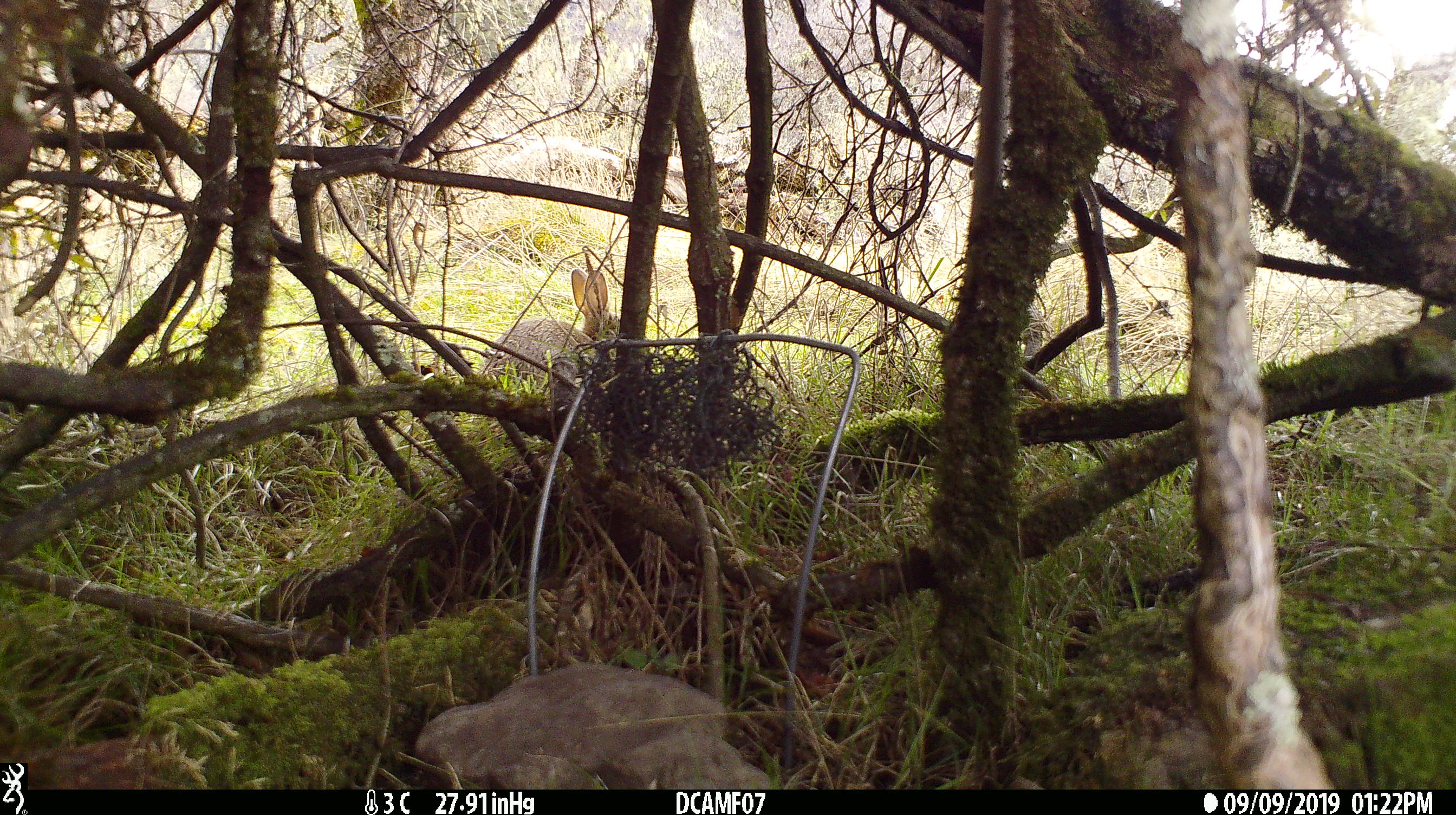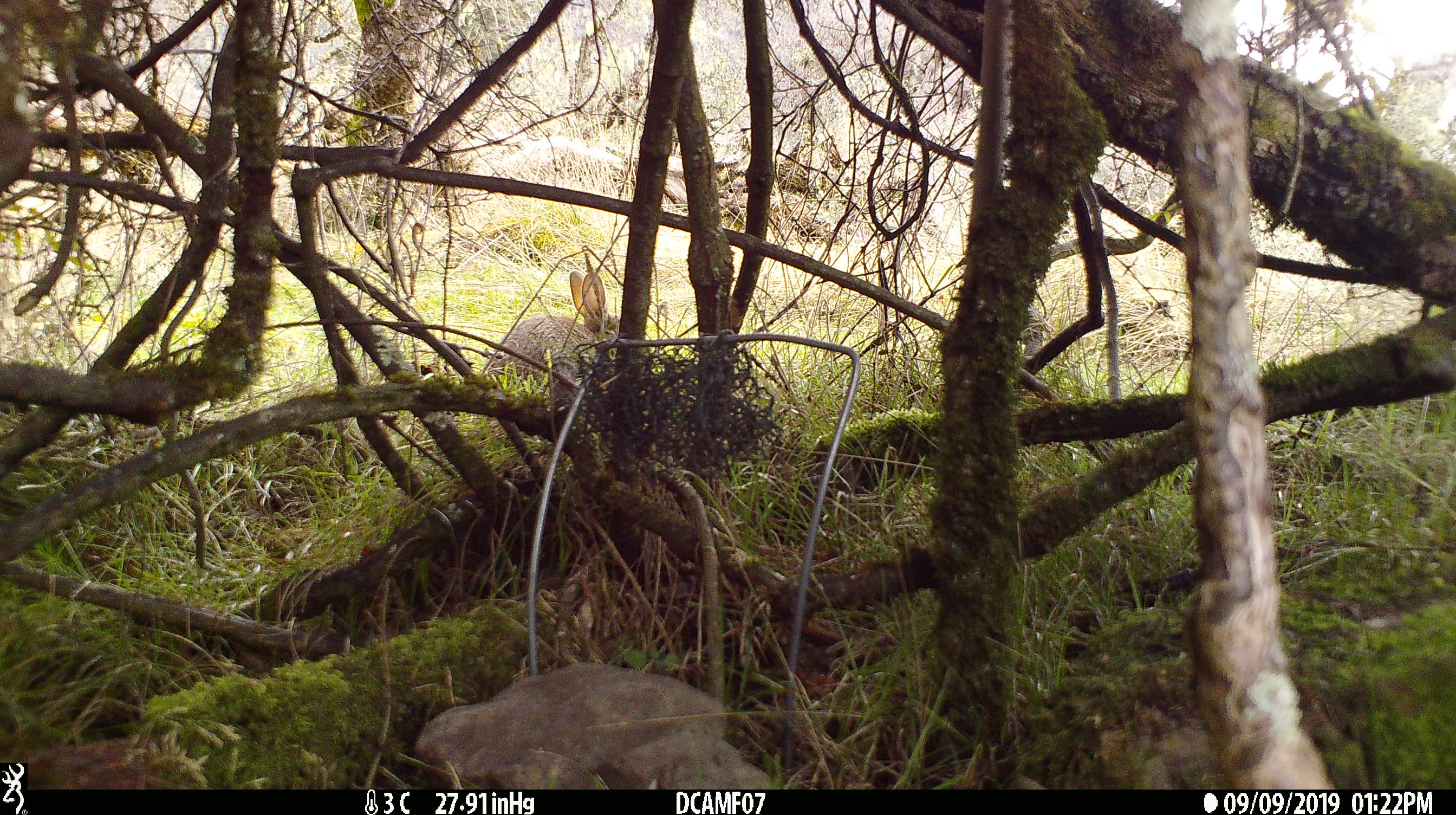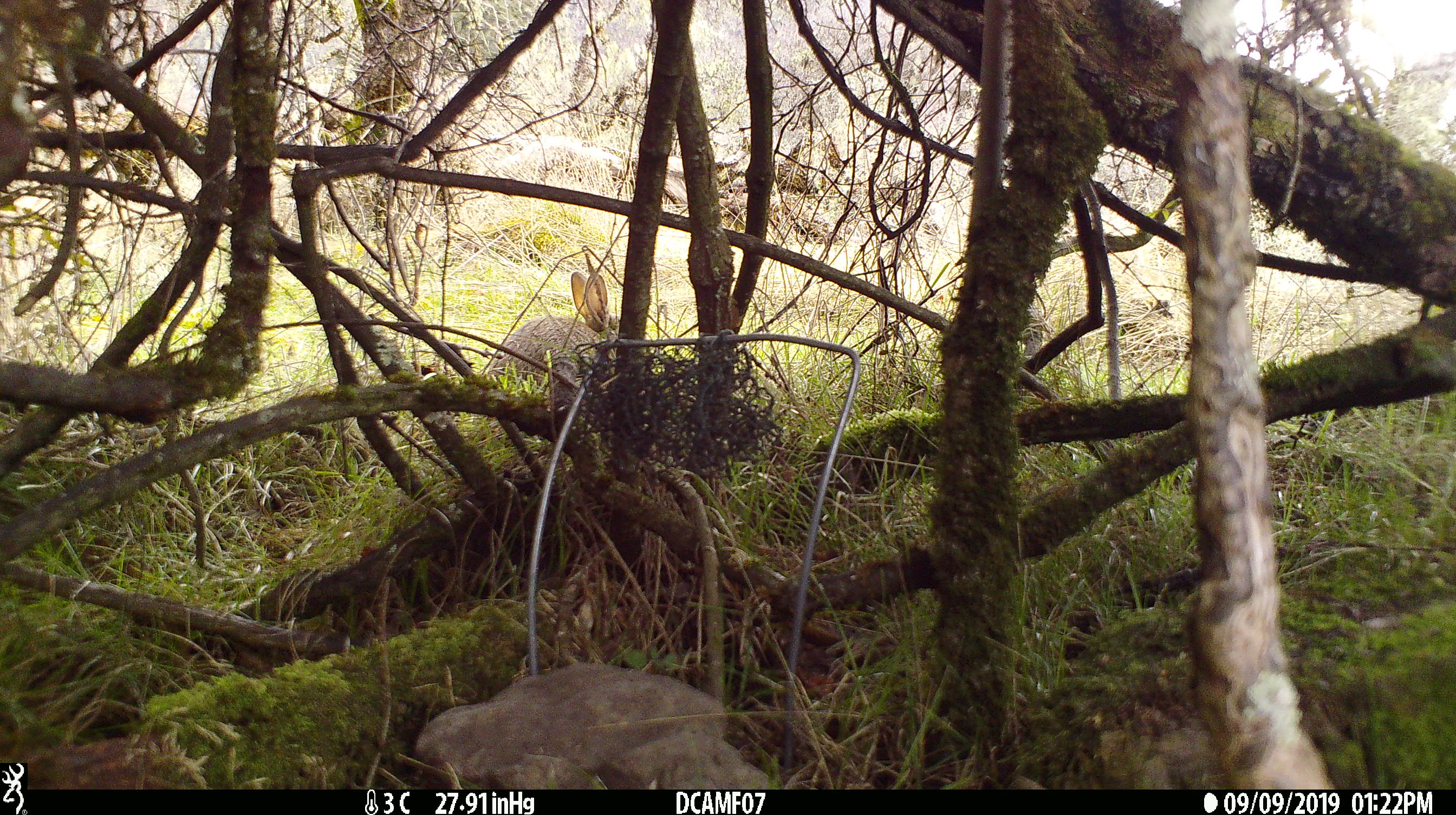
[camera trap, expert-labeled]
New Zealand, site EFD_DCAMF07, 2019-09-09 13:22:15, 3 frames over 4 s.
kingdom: Animalia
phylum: Chordata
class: Mammalia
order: Lagomorpha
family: Leporidae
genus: Oryctolagus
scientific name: Oryctolagus cuniculus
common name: european rabbit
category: rabbit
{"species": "rabbit (european rabbit) (Oryctolagus cuniculus)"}